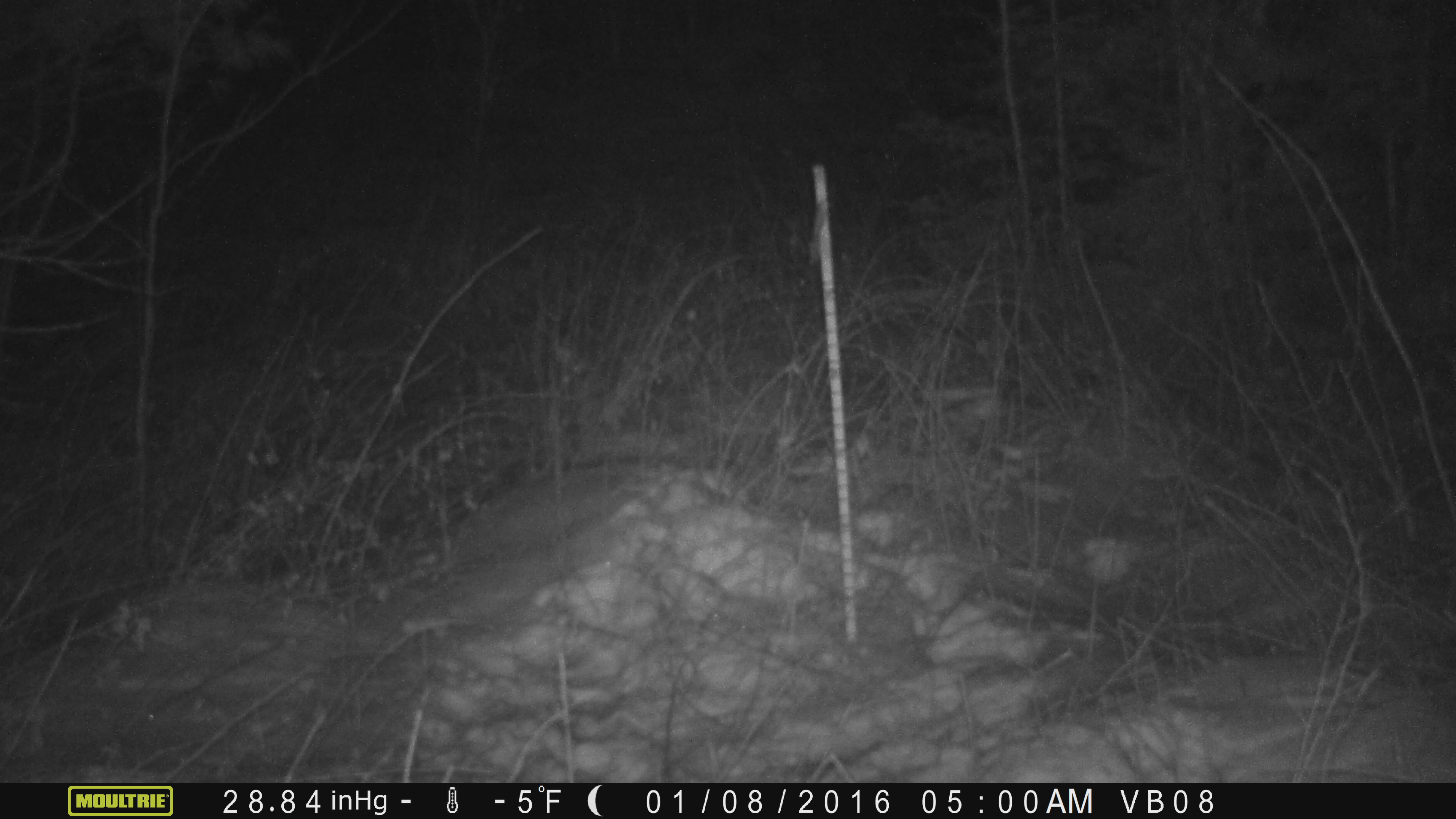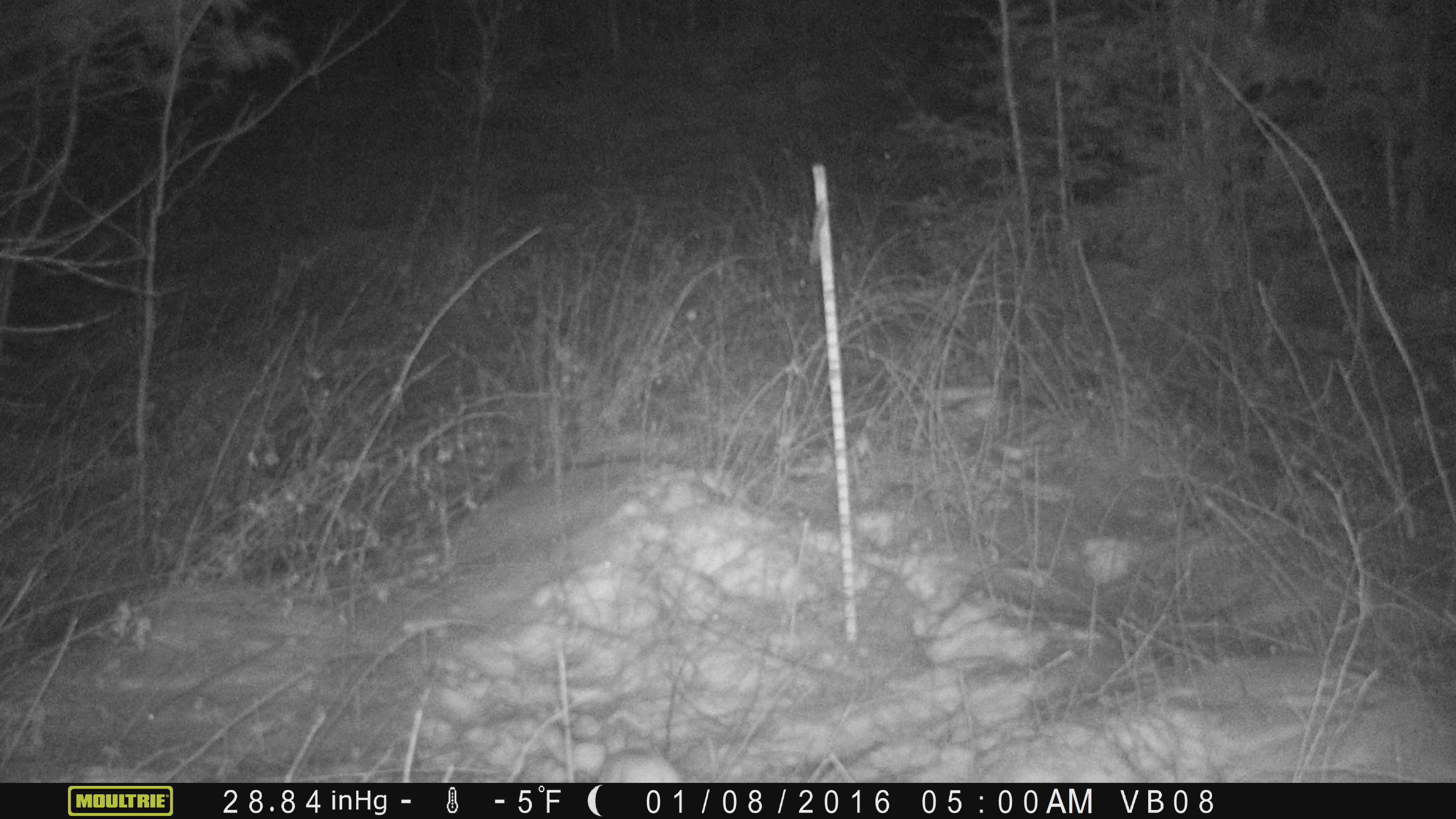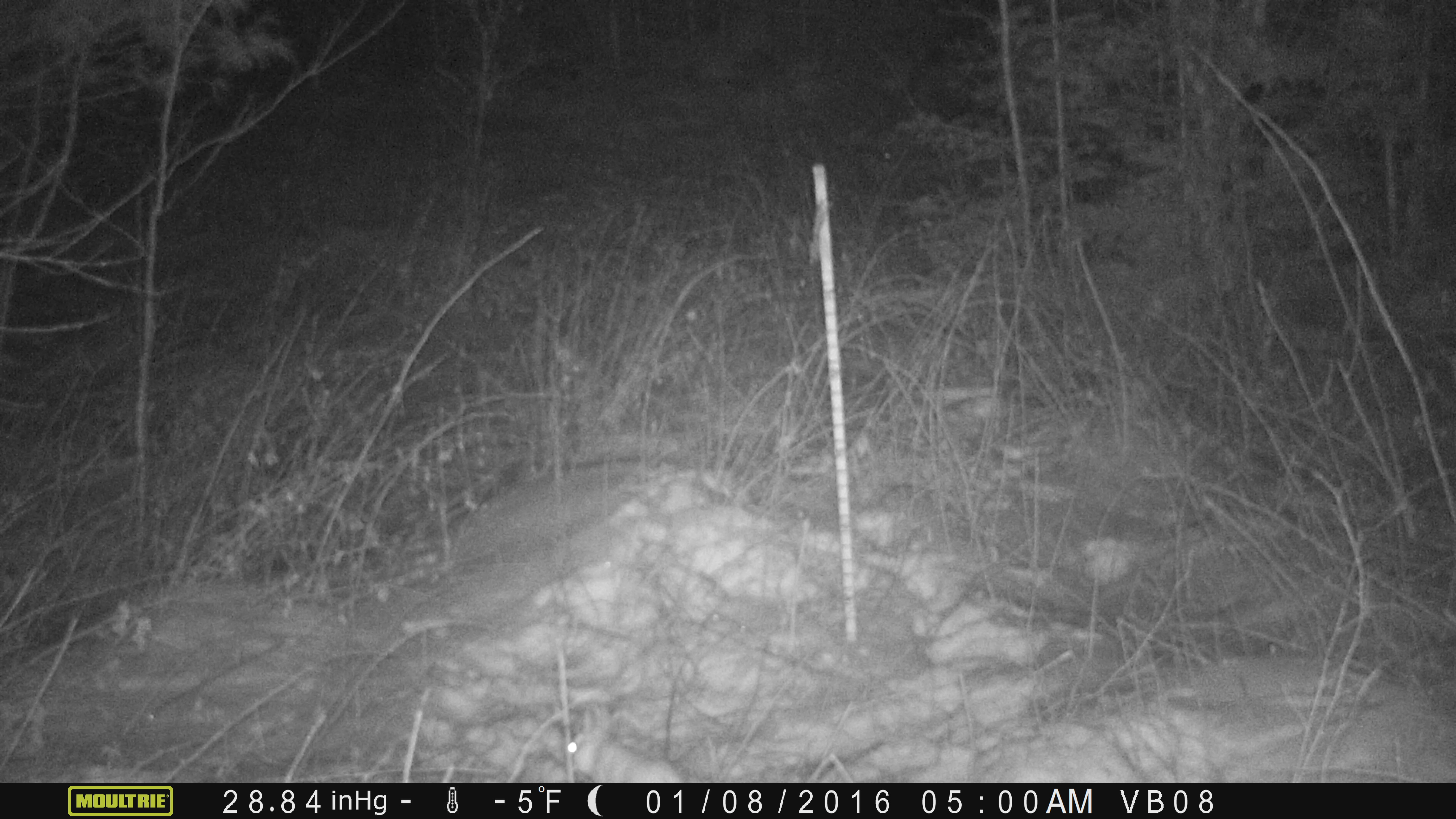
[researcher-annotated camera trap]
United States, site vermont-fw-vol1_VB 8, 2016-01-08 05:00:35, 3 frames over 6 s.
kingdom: Animalia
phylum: Chordata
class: Mammalia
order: Lagomorpha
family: Leporidae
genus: Lepus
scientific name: Lepus americanus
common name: snowshoe hare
Snowshoe hare (Lepus americanus).